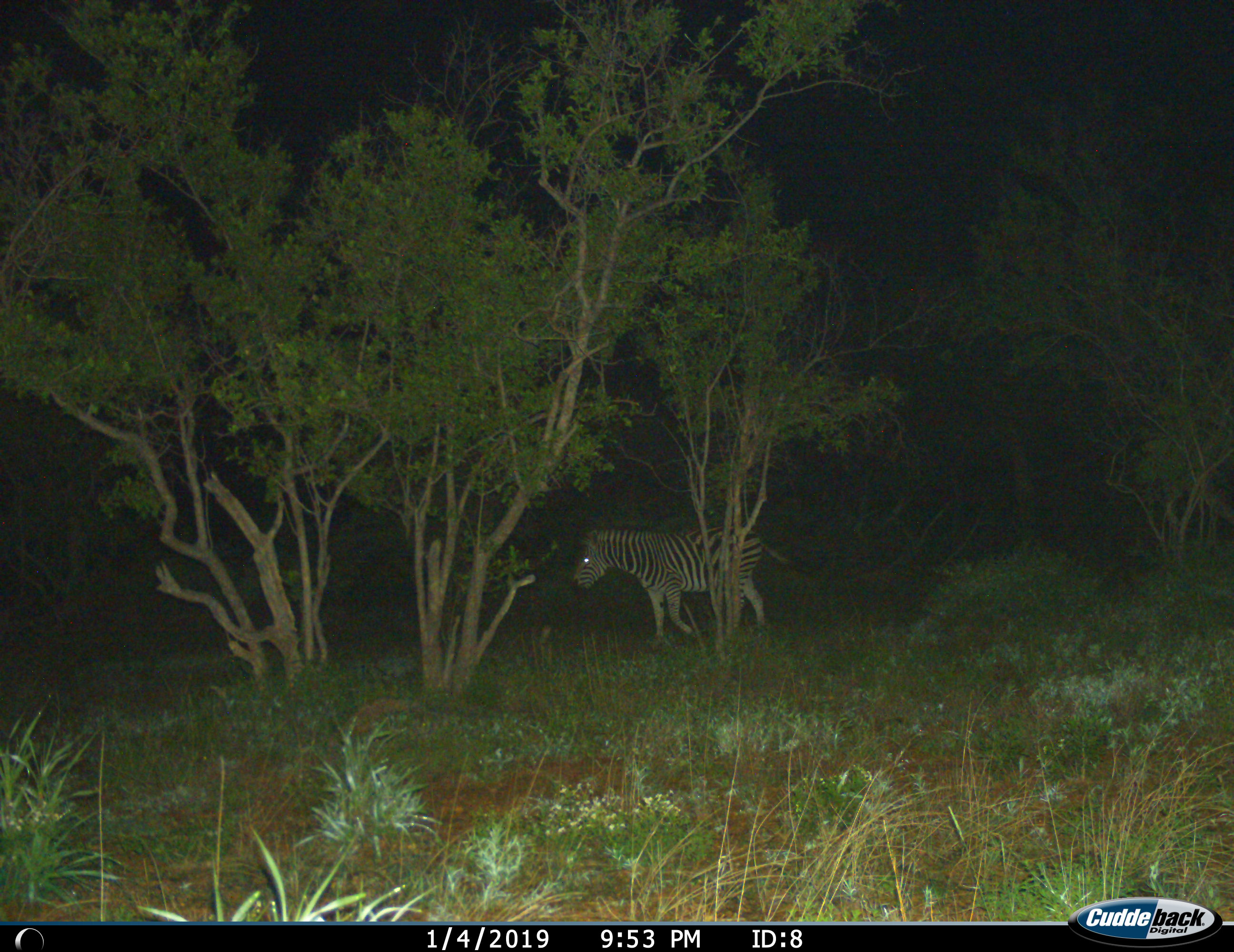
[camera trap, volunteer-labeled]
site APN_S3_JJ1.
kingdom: Animalia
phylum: Chordata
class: Mammalia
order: Perissodactyla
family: Equidae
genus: Equus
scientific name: Equus quagga burchellii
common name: burchell's zebra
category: zebraburchells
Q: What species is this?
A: Zebraburchells (burchell's zebra) (Equus quagga burchellii).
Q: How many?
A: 1.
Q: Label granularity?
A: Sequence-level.